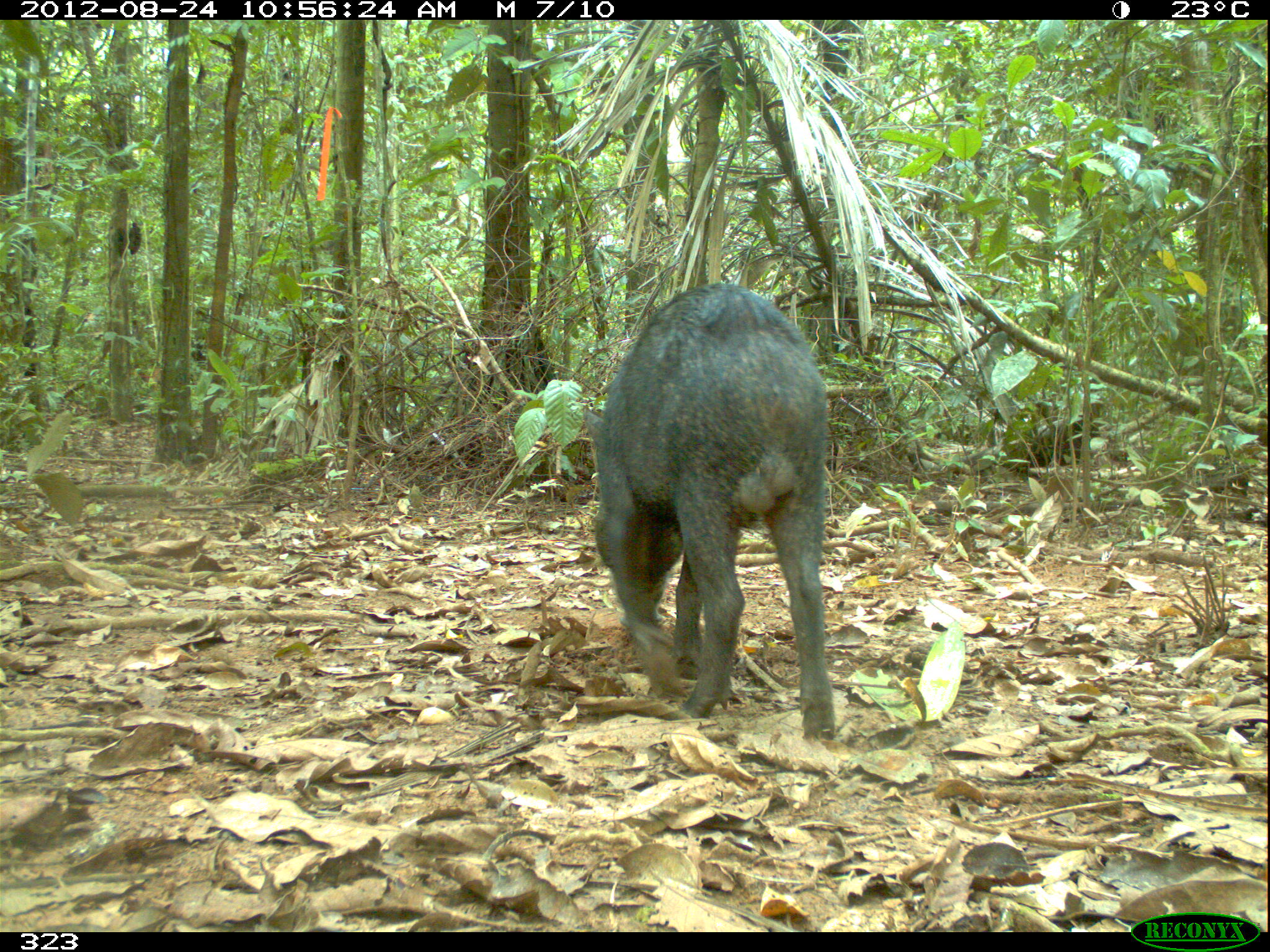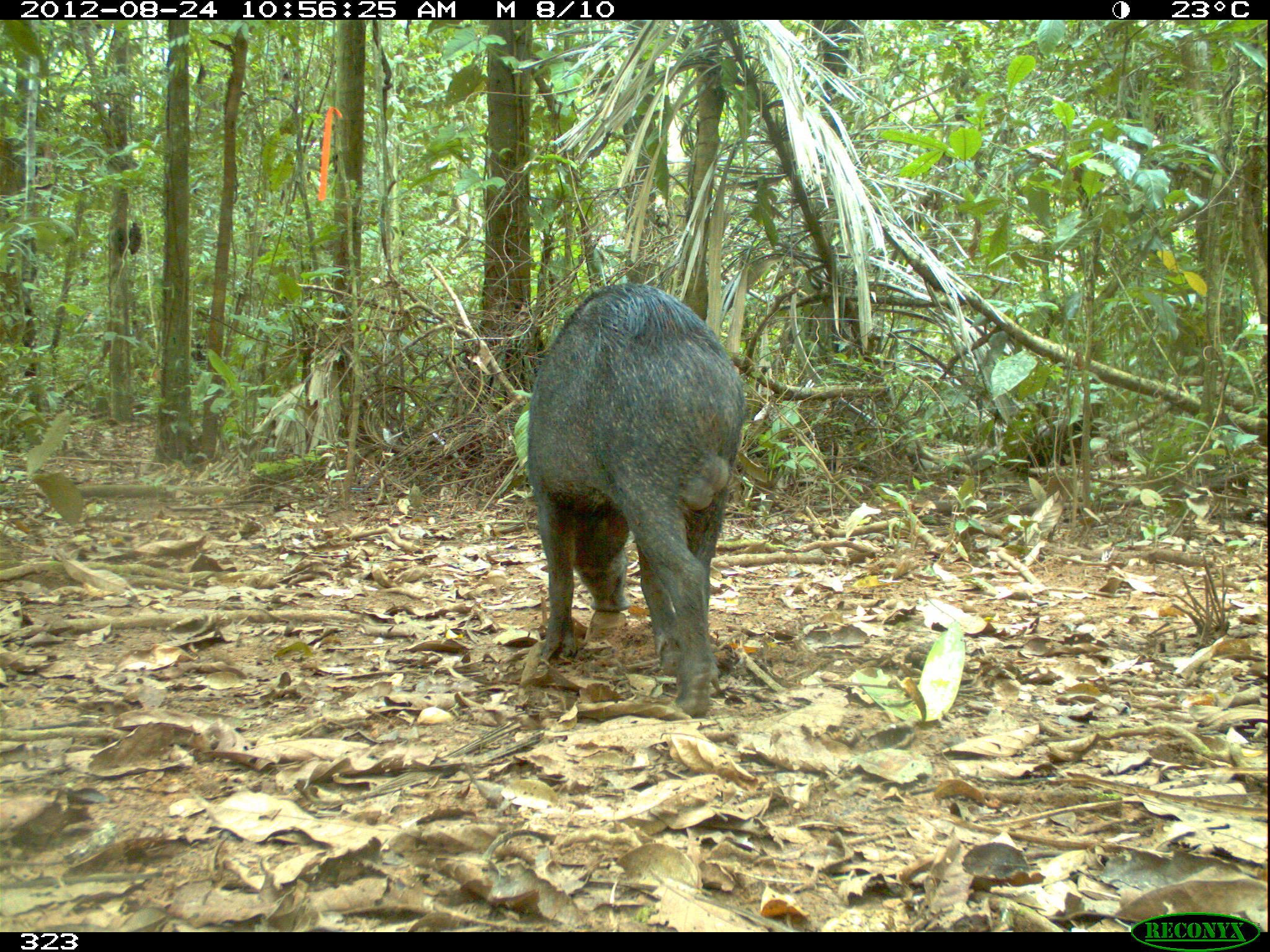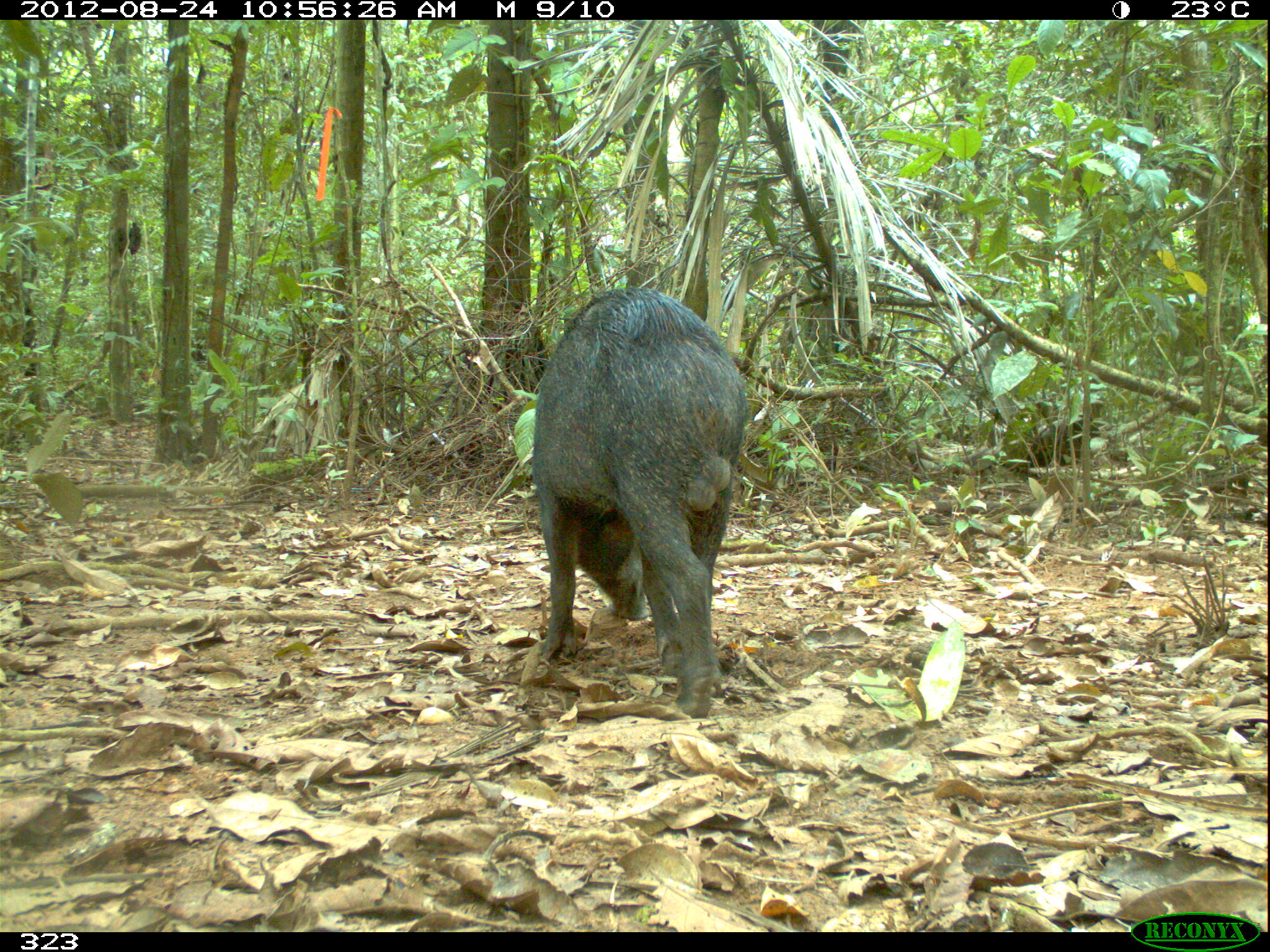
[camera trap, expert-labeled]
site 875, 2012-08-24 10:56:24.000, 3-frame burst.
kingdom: Animalia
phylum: Chordata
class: Mammalia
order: Artiodactyla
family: Tayassuidae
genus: Tayassu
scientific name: Tayassu pecari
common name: white-lipped peccary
Tayassu pecari (white-lipped peccary).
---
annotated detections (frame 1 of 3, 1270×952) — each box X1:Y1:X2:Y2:
tayassu pecari: 580:277:834:737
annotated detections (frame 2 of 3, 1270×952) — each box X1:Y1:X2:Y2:
tayassu pecari: 521:279:748:717